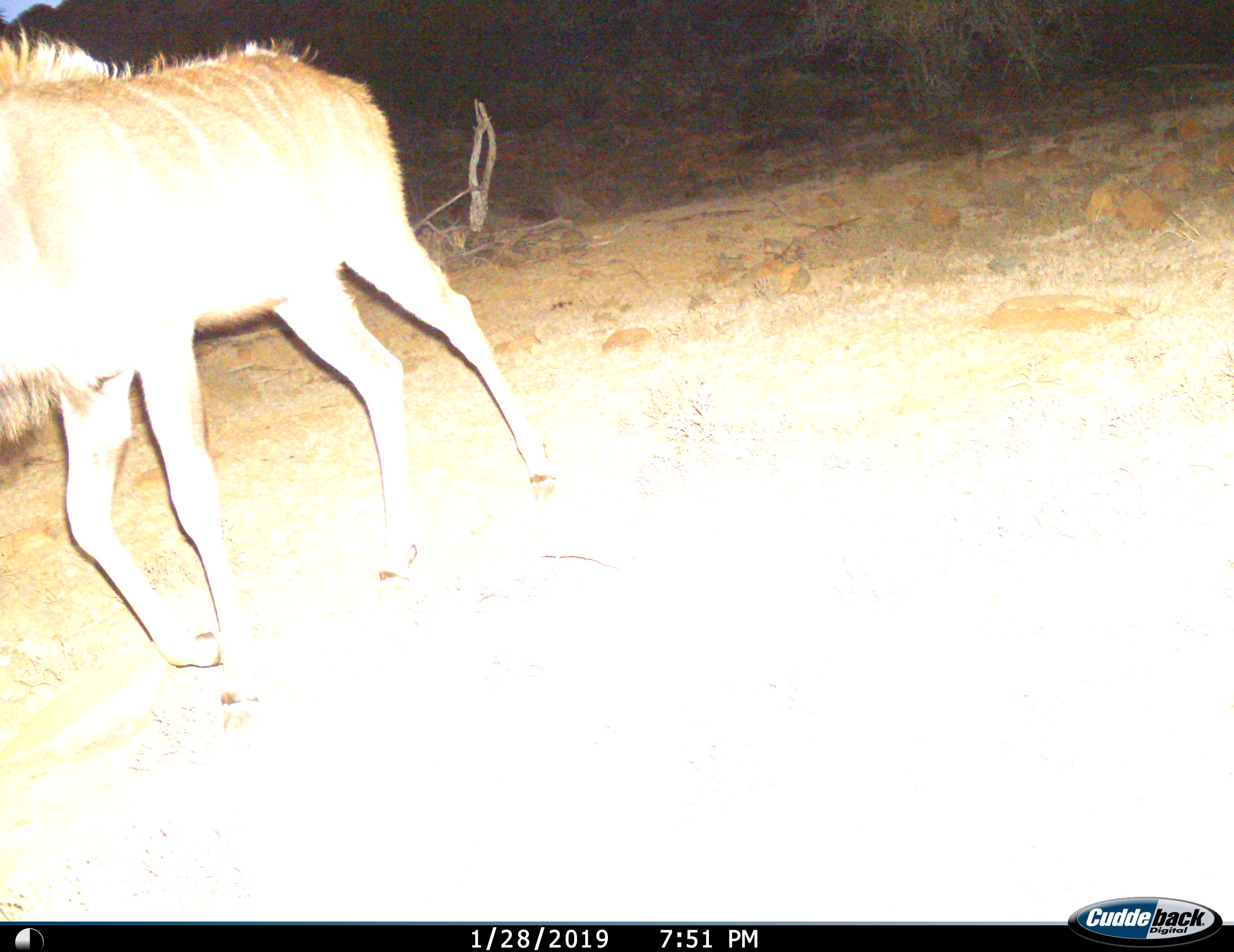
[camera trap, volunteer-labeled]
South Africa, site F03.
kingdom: Animalia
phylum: Chordata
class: Mammalia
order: Artiodactyla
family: Bovidae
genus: Tragelaphus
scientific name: Tragelaphus strepsiceros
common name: greater kudu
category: kudu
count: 1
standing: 10%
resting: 0%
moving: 90%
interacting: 0%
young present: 0%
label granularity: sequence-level